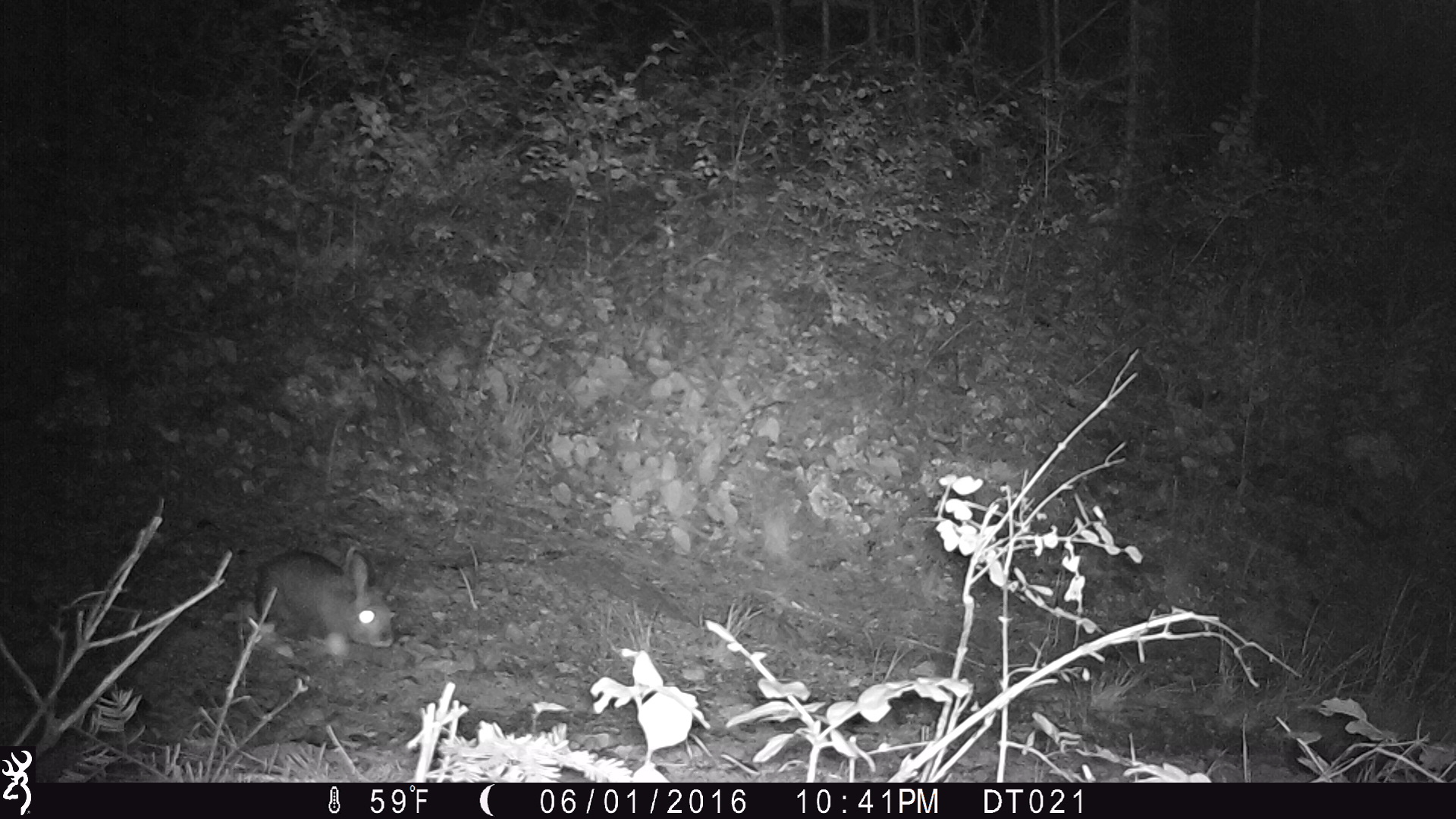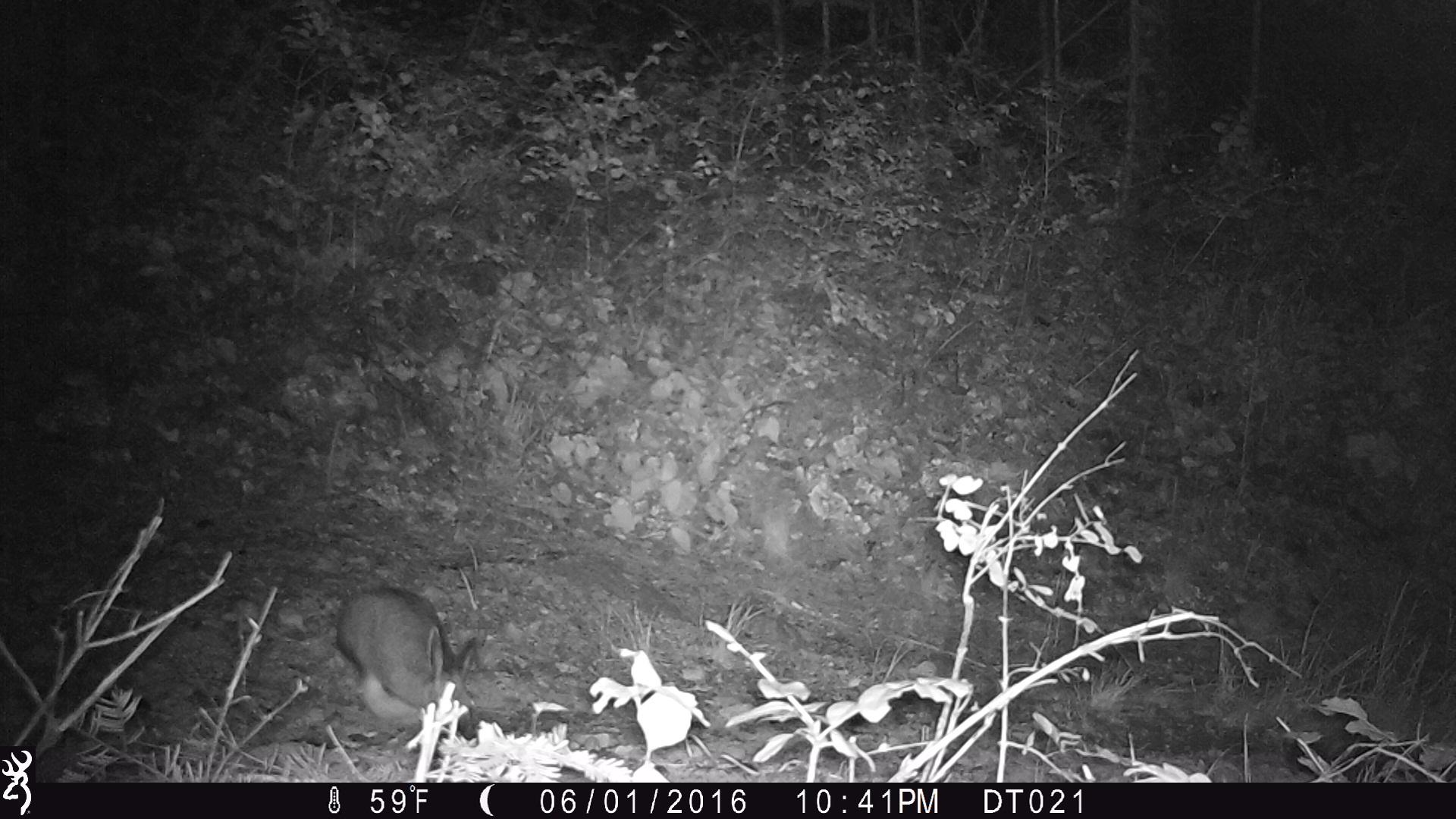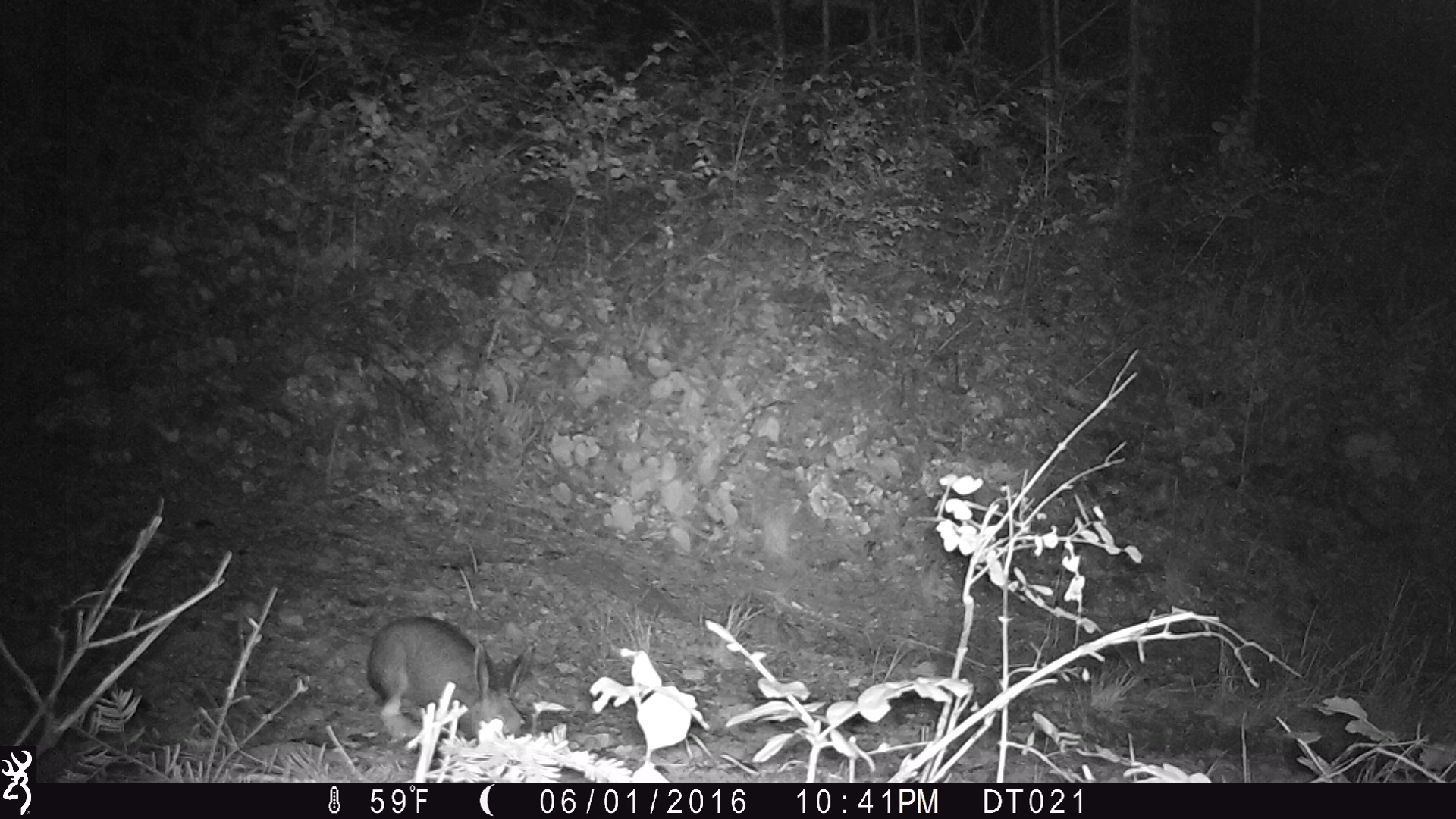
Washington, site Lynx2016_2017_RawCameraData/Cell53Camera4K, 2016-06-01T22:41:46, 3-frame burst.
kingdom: Animalia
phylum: Chordata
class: Mammalia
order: Lagomorpha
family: Leporidae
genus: Lepus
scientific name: Lepus americanus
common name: snowshoe hare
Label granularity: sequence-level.